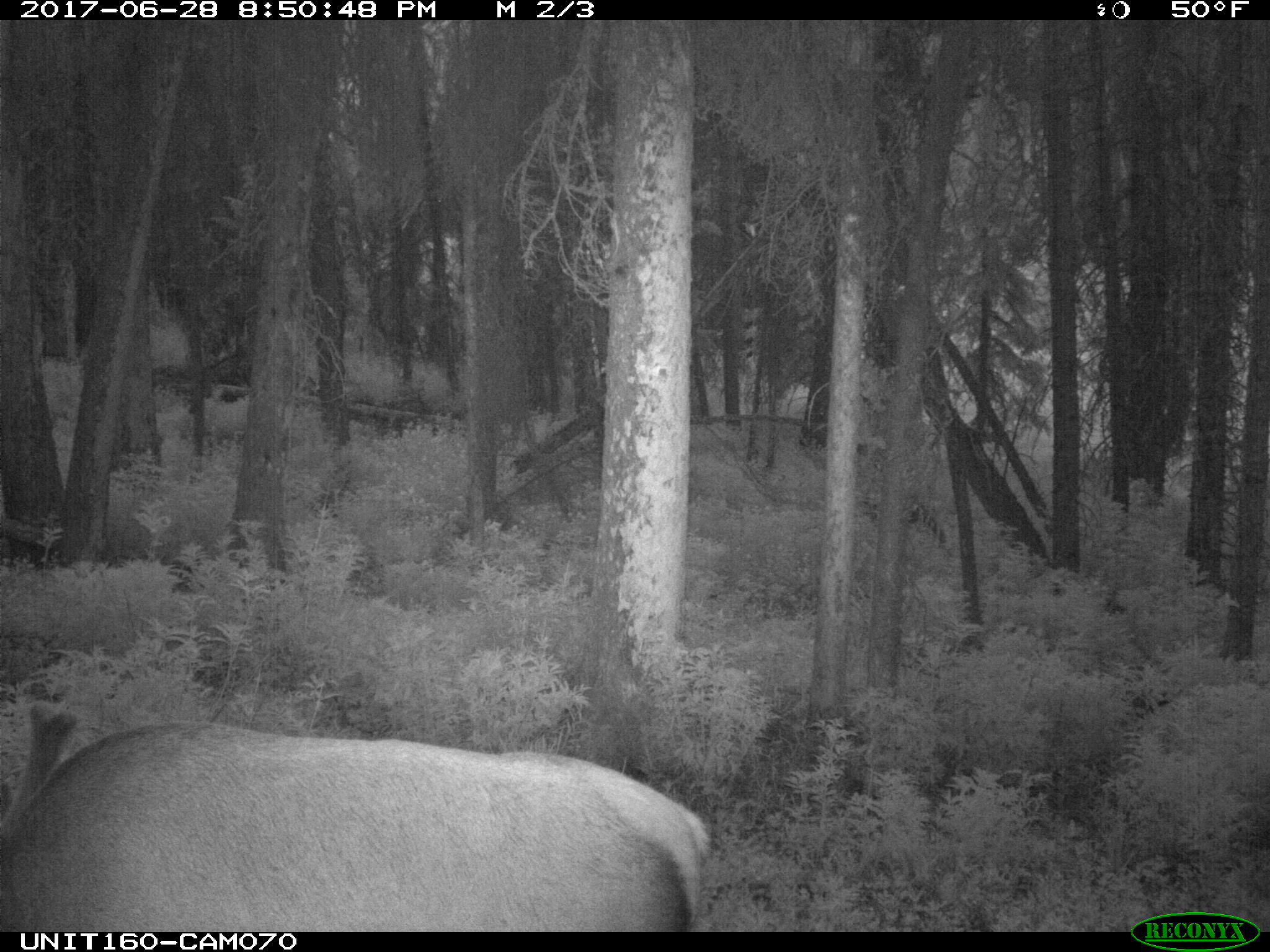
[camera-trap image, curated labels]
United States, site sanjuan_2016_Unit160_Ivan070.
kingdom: Animalia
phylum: Chordata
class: Mammalia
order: Artiodactyla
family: Cervidae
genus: Cervus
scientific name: Cervus elaphus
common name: red deer